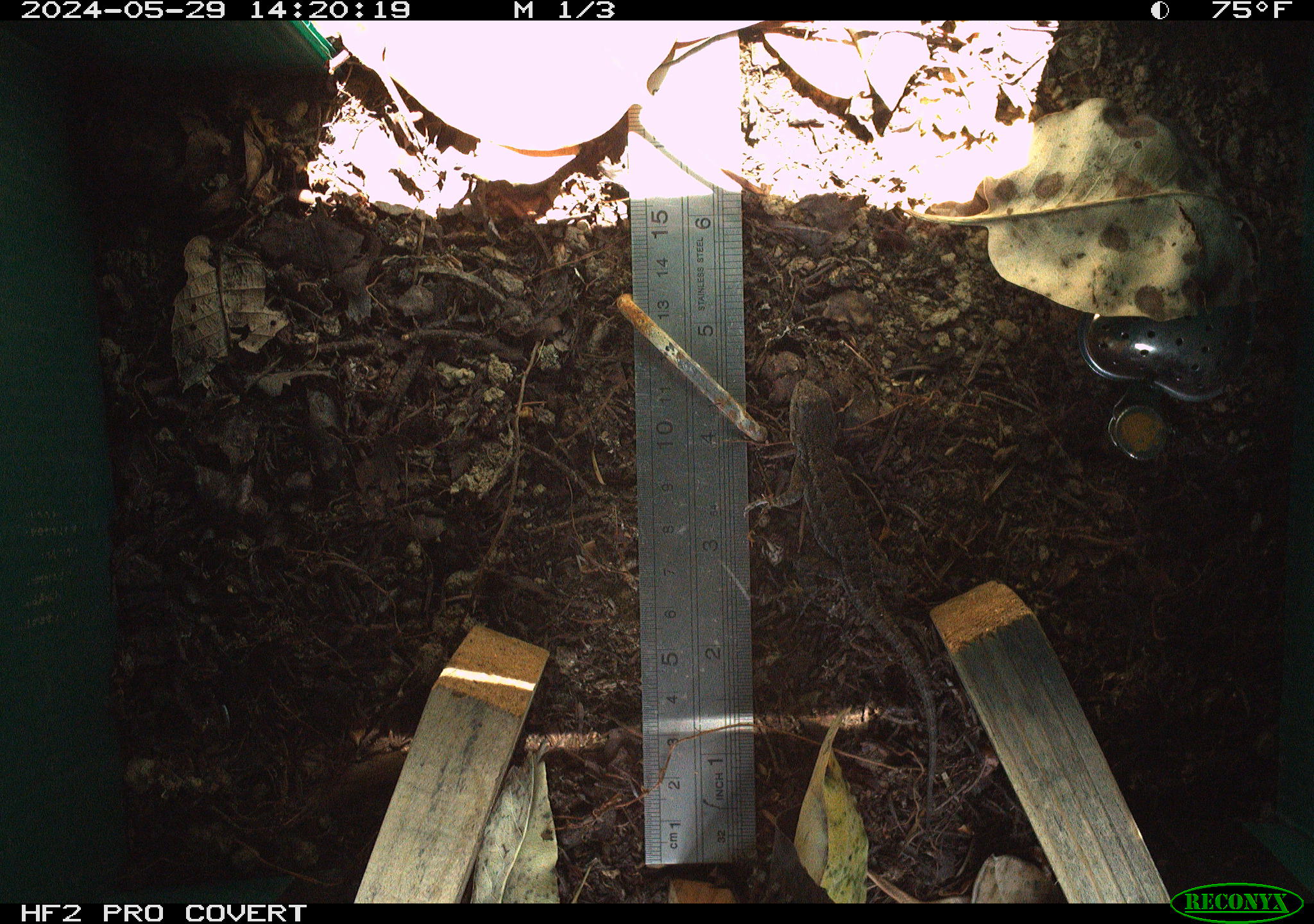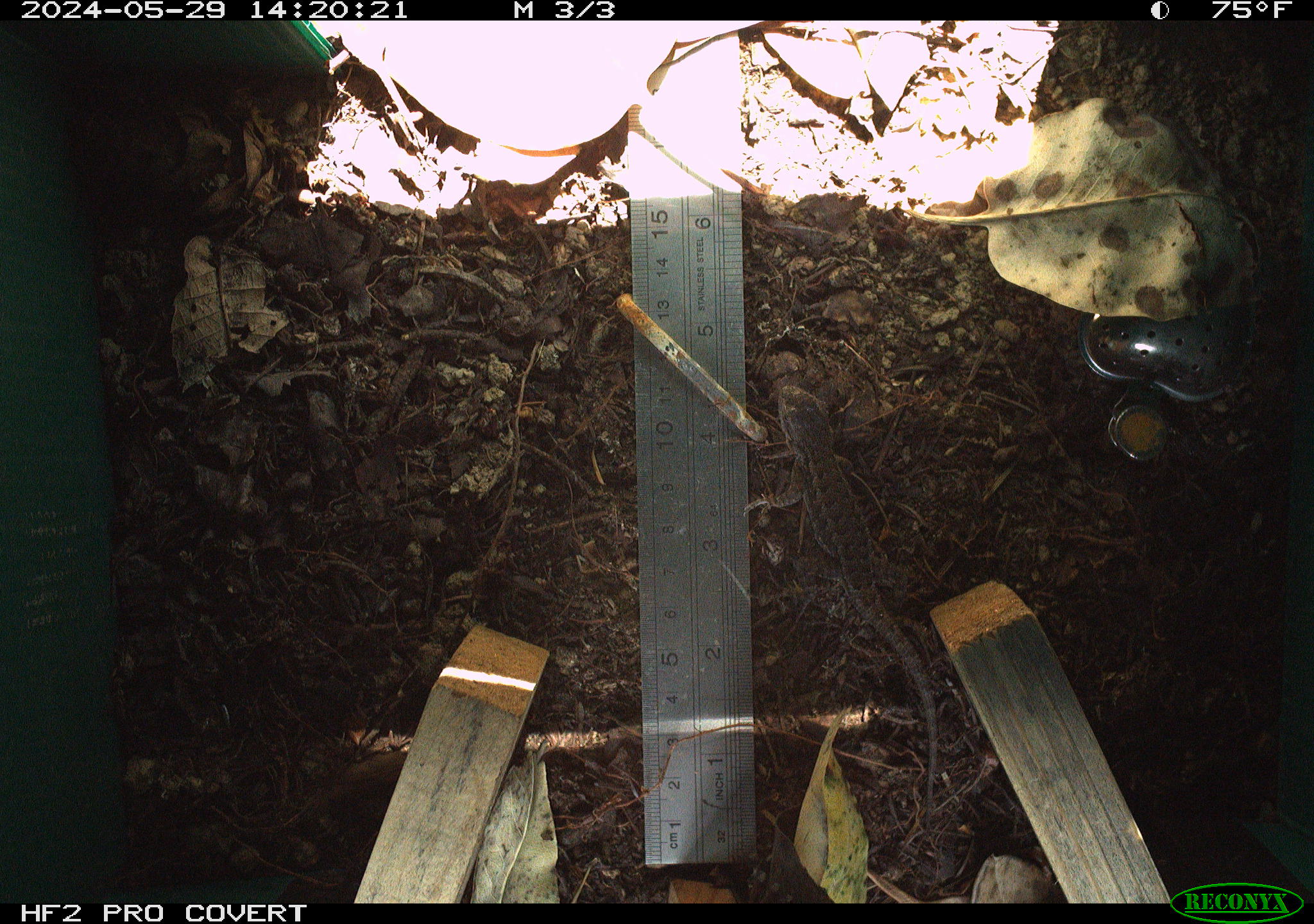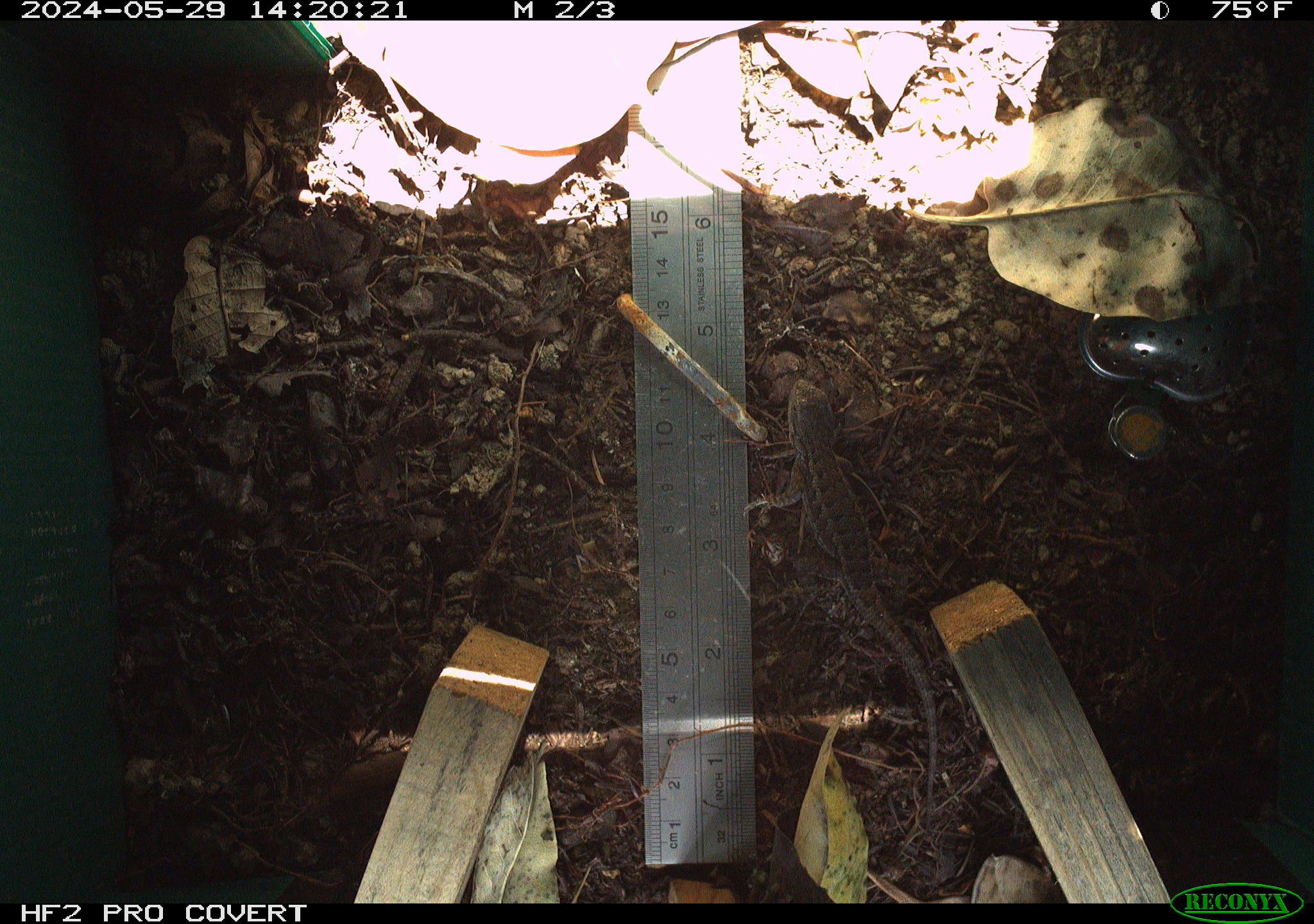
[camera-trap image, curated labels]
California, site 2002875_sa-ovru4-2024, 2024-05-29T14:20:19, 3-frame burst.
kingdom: Animalia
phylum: Chordata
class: Reptilia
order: Squamata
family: Phrynosomatidae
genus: Sceloporus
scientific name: Sceloporus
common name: spiny lizards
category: sceloporus species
Sceloporus species (spiny lizards) (Sceloporus).